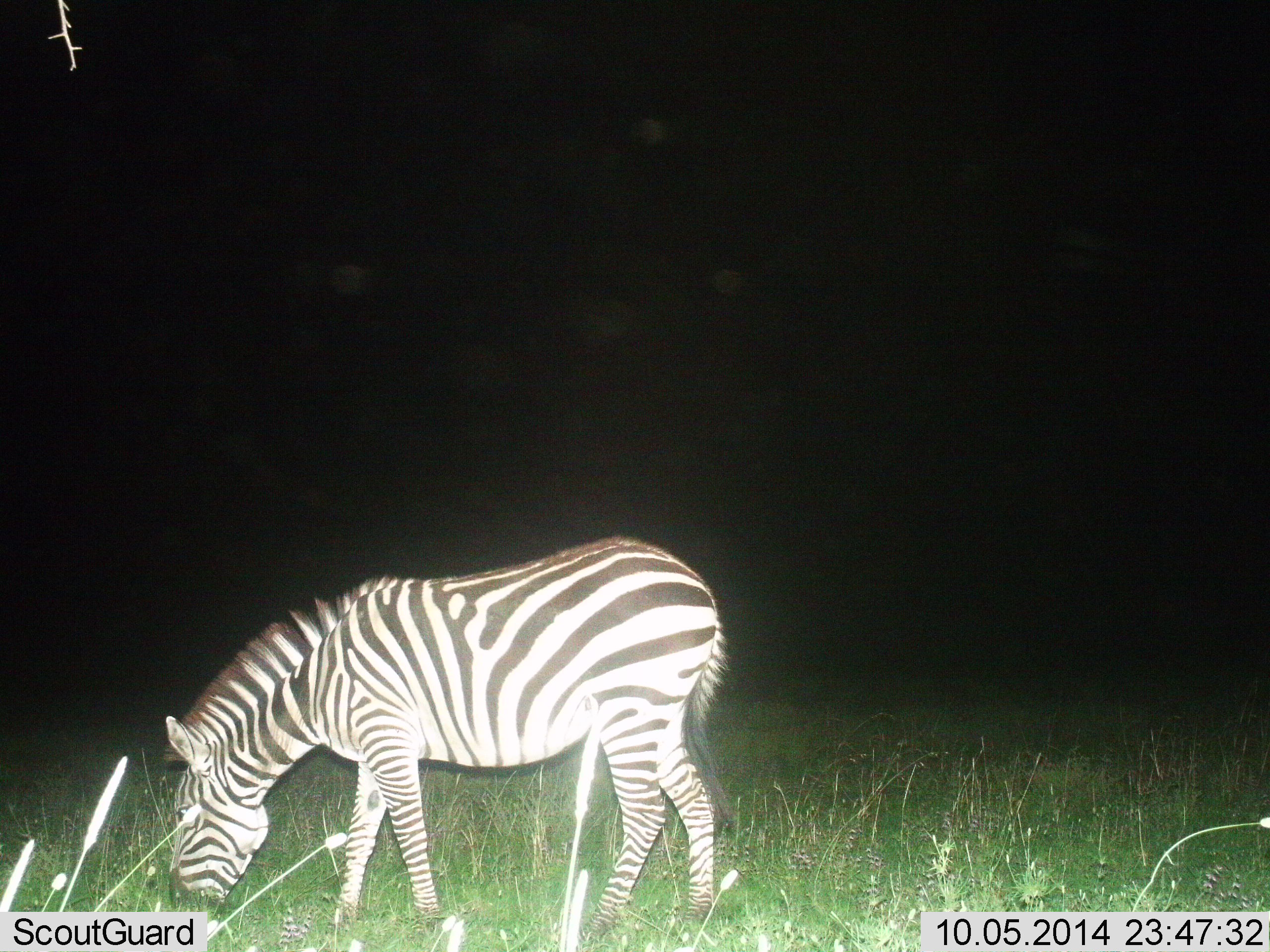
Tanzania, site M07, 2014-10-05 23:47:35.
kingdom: Animalia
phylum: Chordata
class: Mammalia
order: Perissodactyla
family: Equidae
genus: Equus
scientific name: Equus quagga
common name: plains zebra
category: zebra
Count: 1.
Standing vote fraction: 20%.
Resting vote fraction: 0%.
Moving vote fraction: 0%.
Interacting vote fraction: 0%.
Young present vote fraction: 0%.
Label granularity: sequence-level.